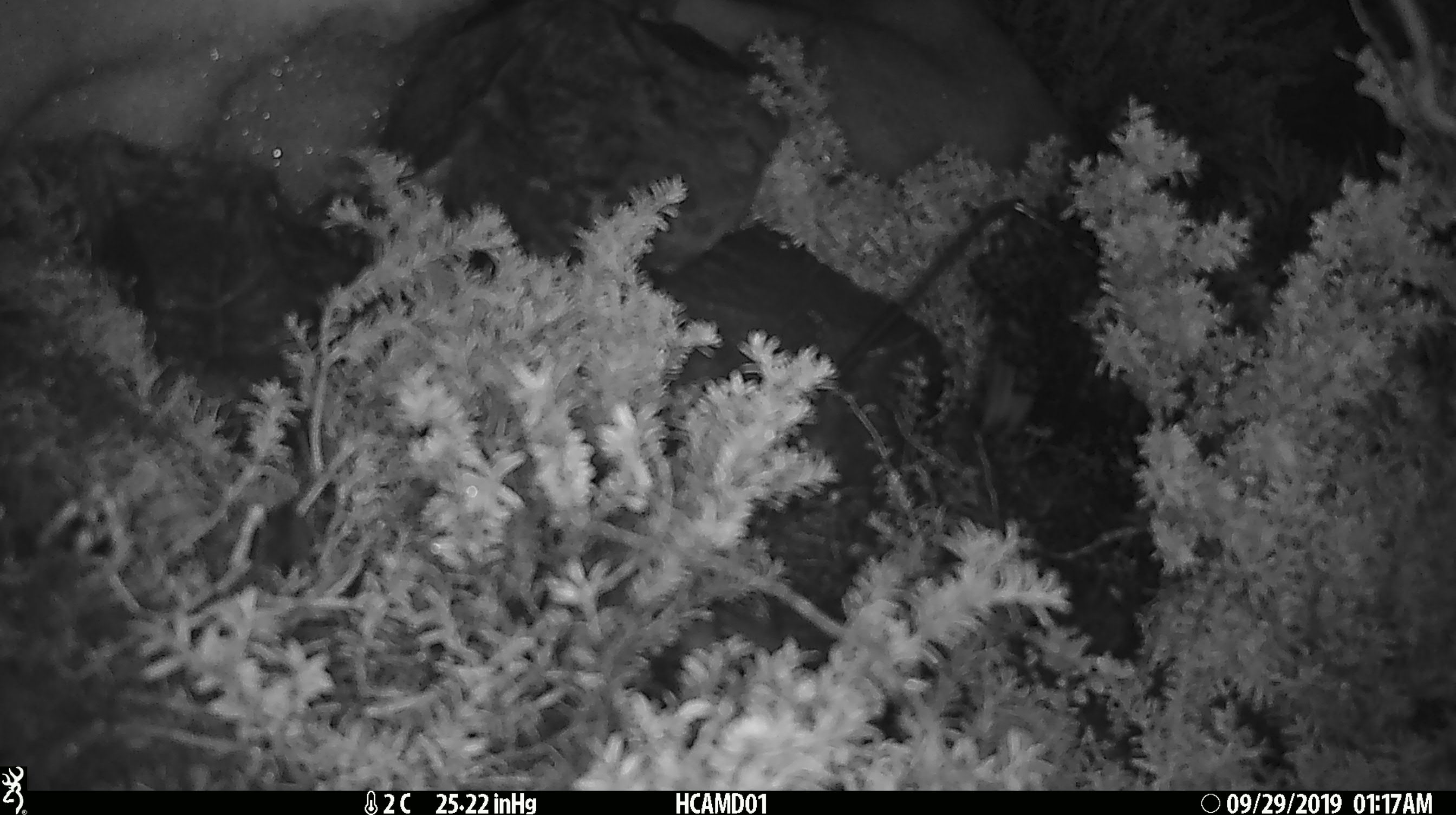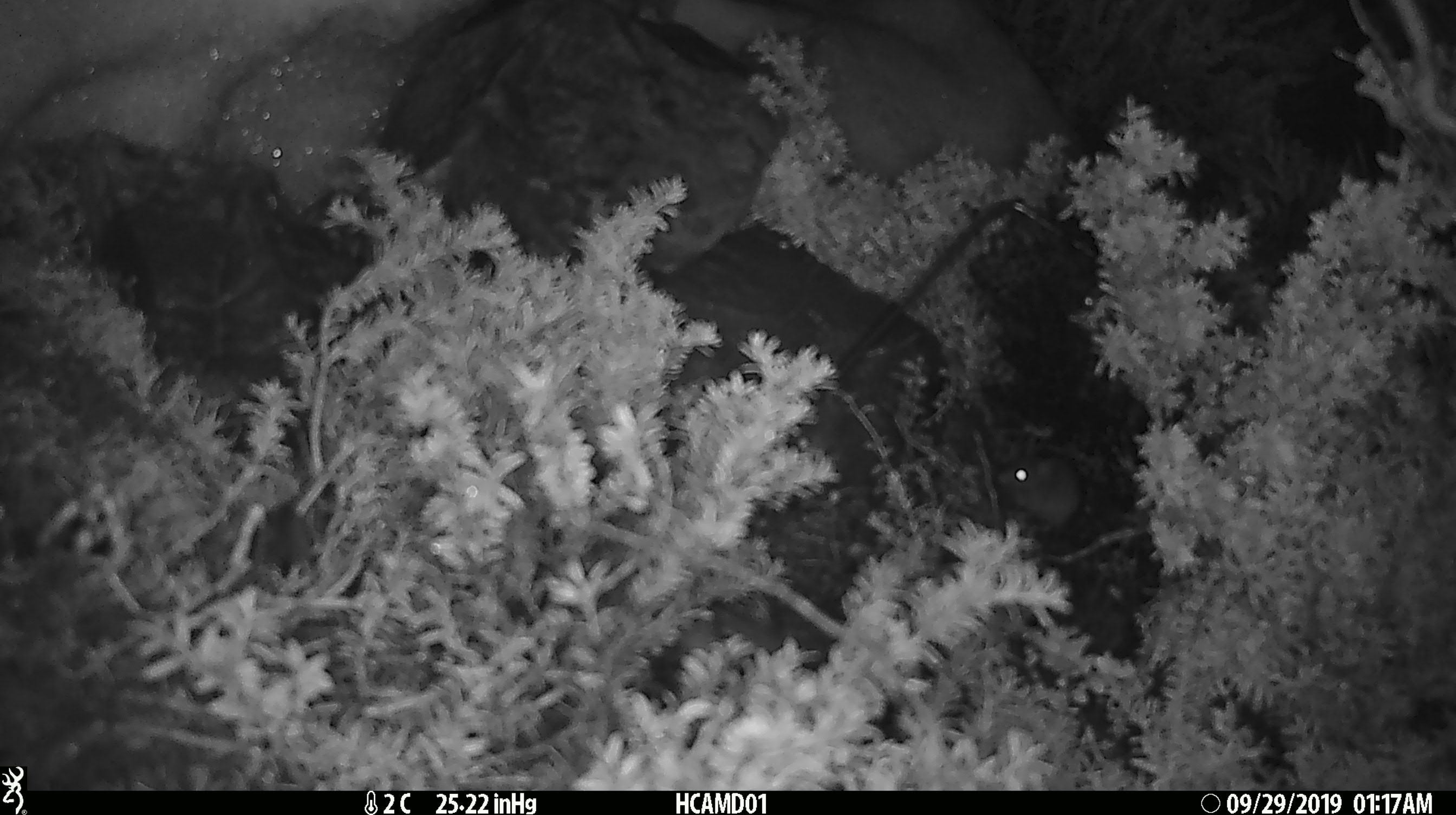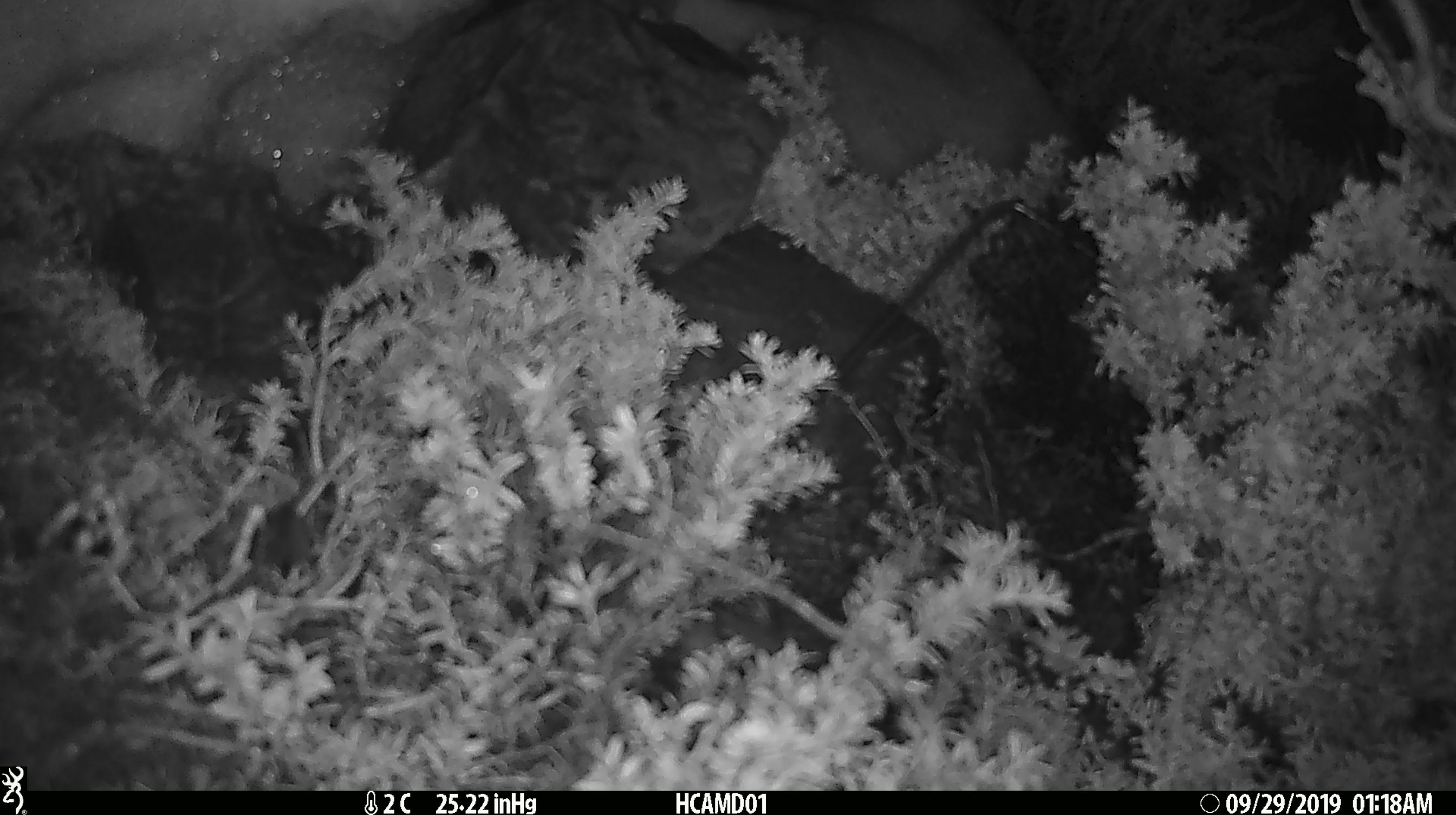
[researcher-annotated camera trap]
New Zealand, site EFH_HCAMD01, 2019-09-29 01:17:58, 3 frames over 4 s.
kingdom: Animalia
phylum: Chordata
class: Mammalia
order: Rodentia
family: Muridae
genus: Mus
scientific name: Mus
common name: mouse